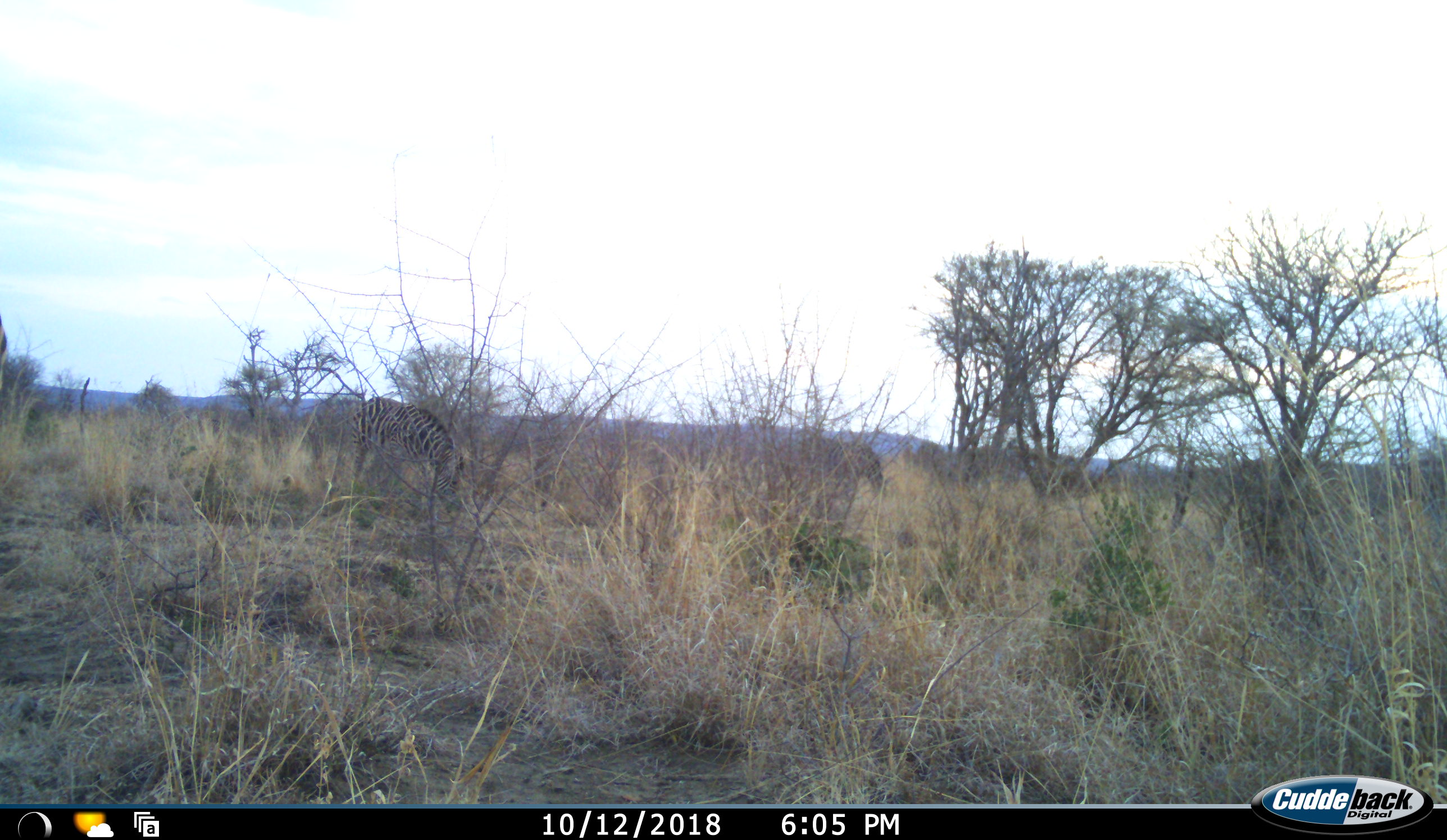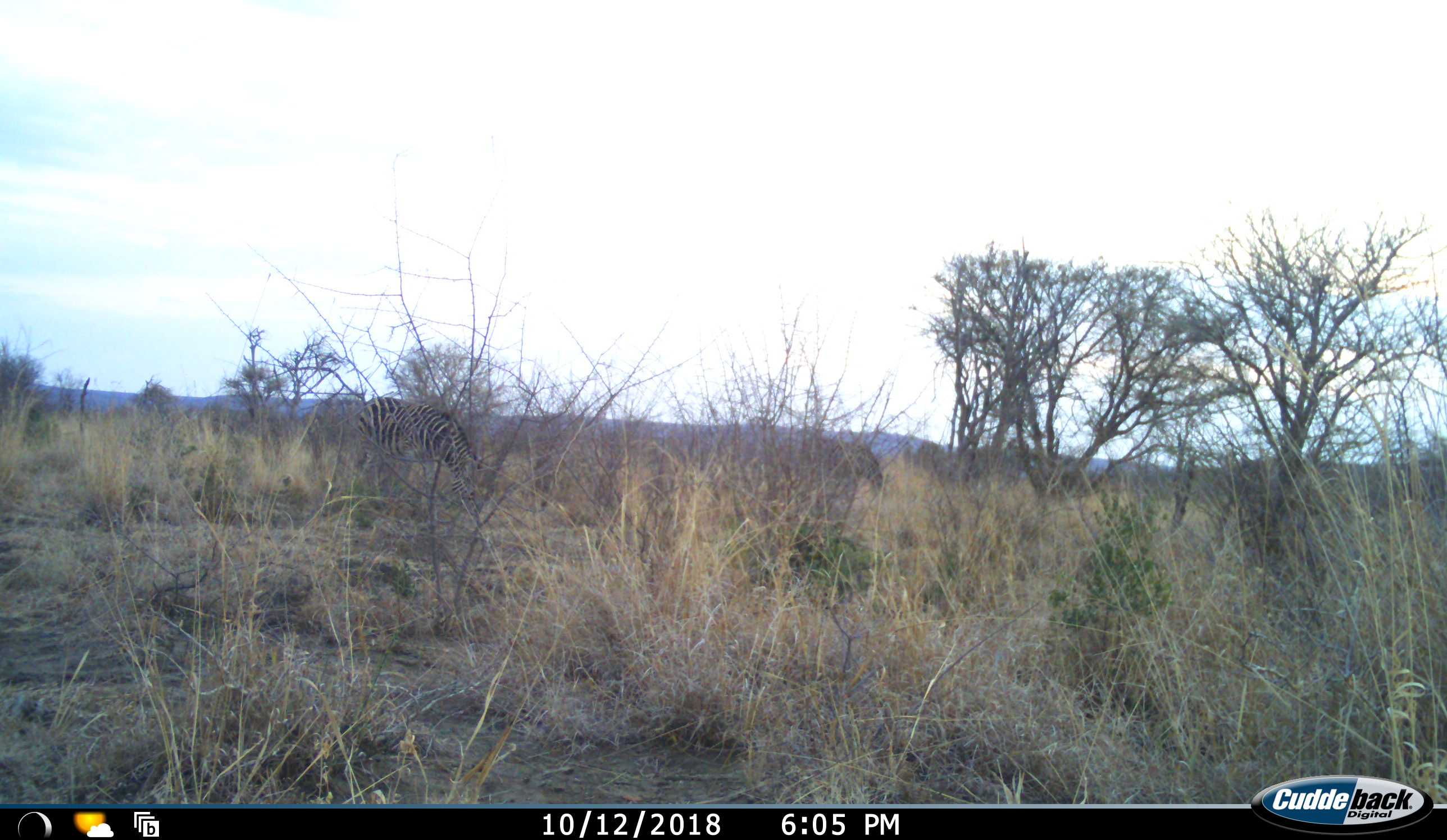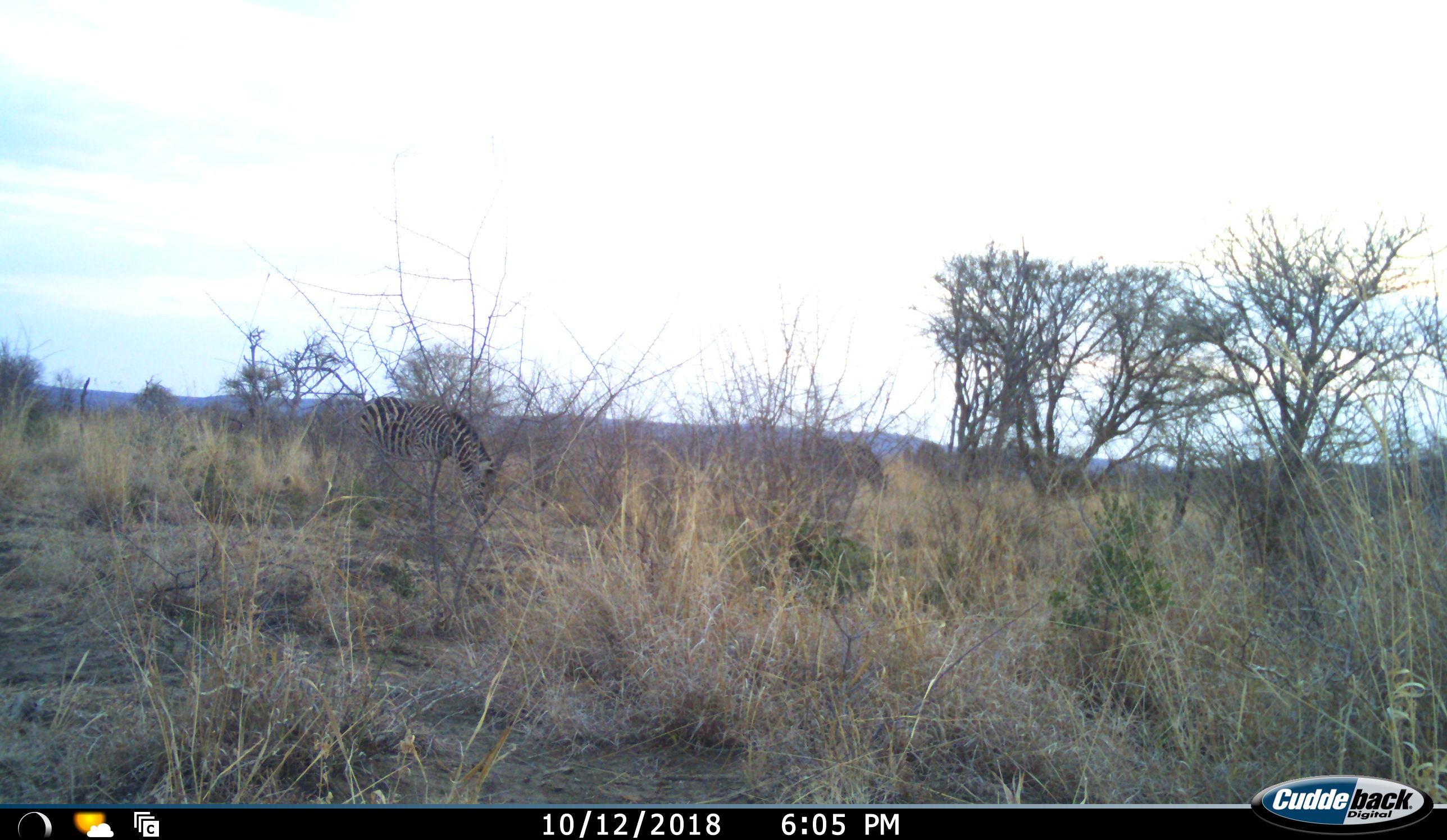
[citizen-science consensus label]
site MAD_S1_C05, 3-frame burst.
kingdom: Animalia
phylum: Chordata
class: Mammalia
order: Perissodactyla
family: Equidae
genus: Equus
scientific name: Equus quagga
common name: plains zebra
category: zebraplains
Zebraplains (plains zebra) (Equus quagga), count 2. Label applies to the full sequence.